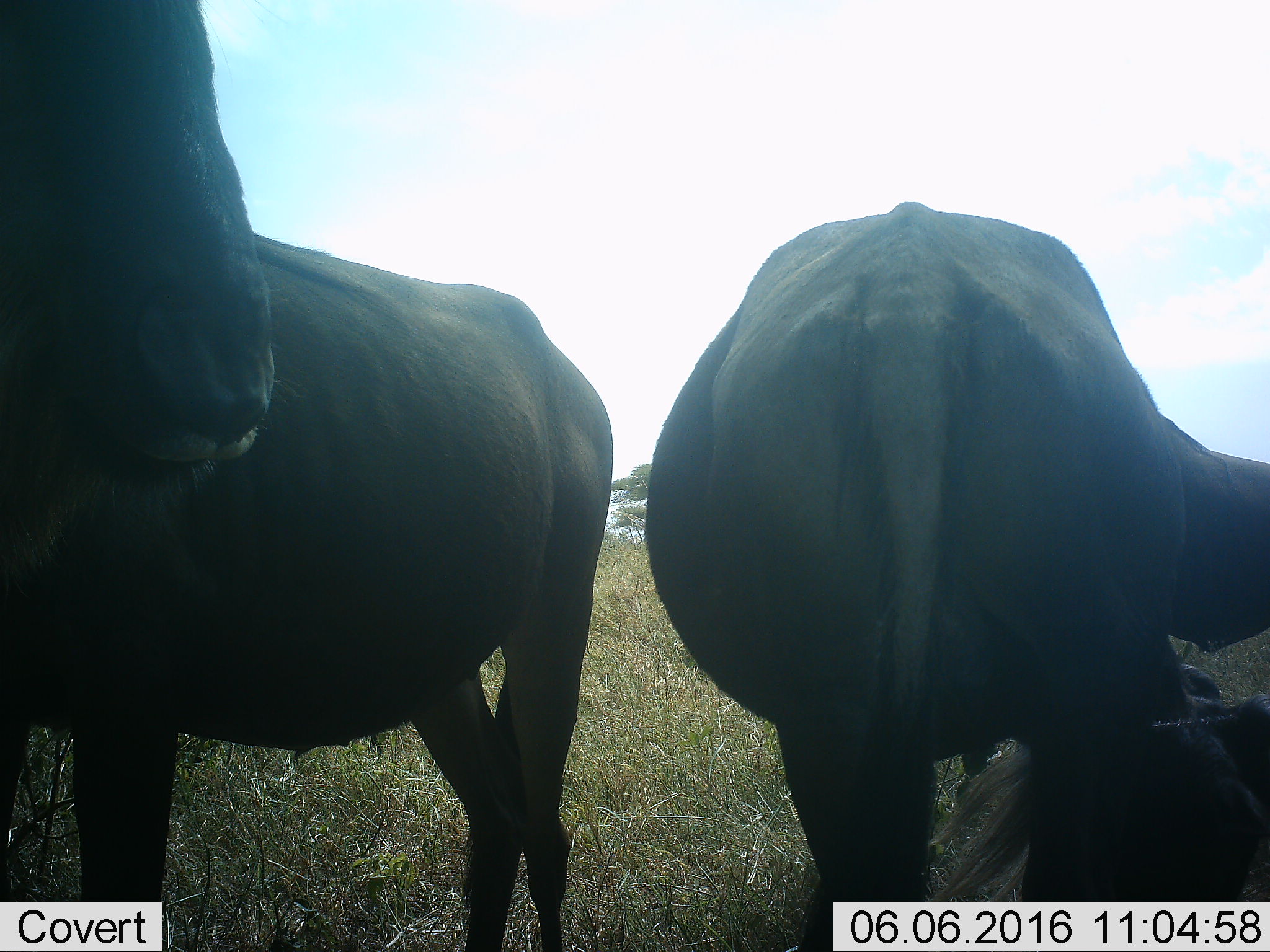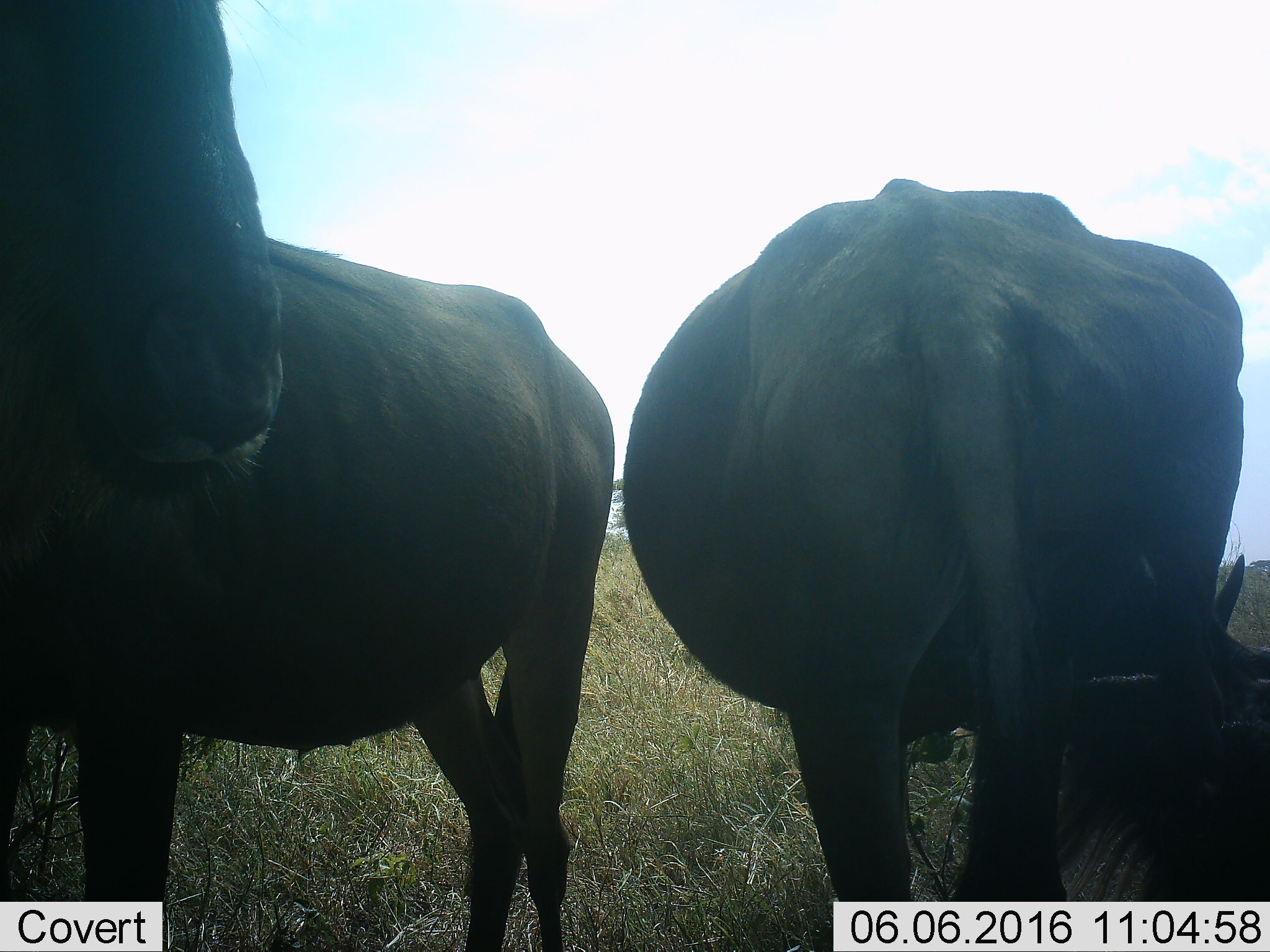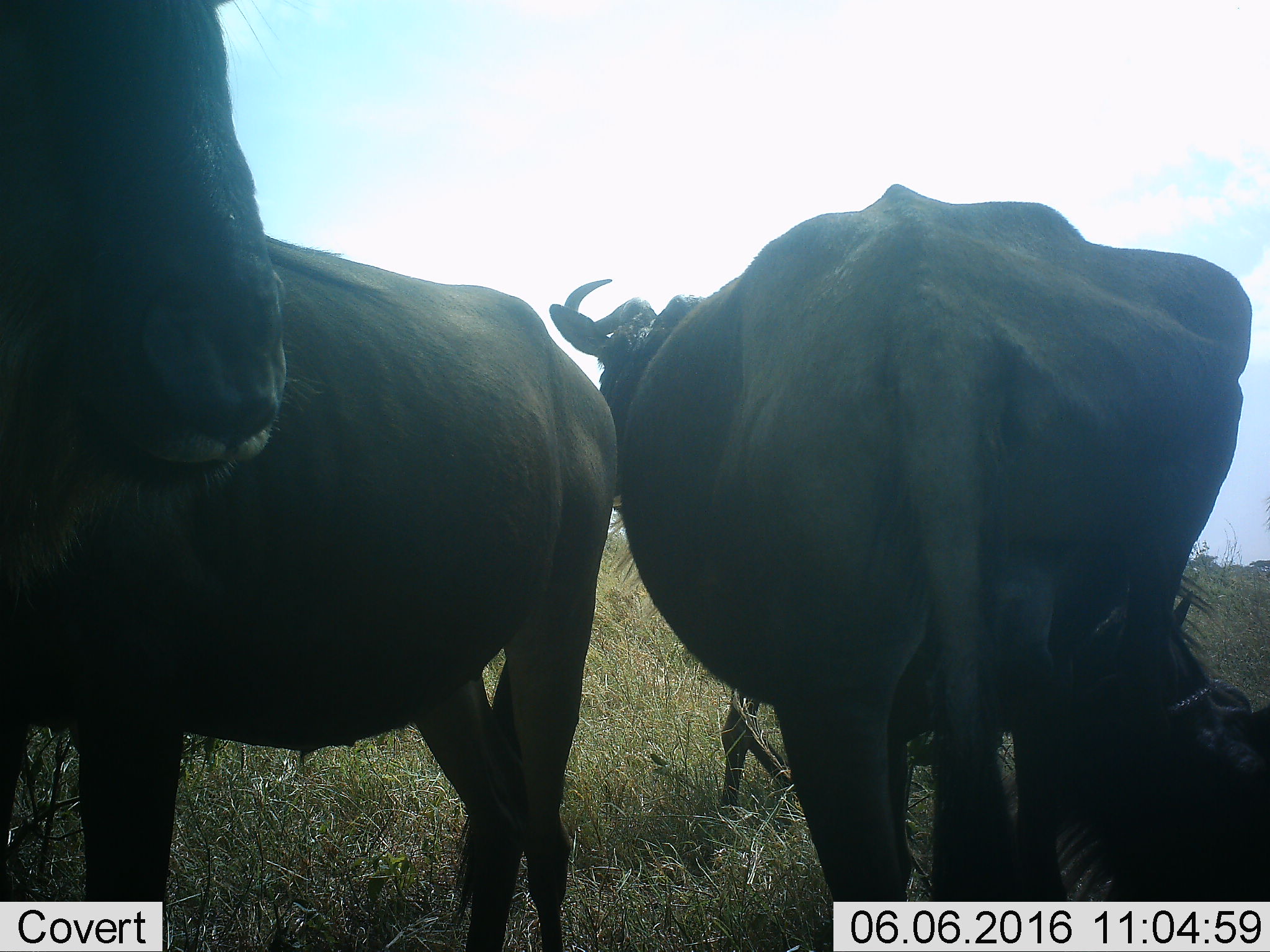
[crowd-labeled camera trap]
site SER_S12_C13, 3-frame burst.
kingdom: Animalia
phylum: Chordata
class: Mammalia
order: Artiodactyla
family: Bovidae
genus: Connochaetes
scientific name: Connochaetes taurinus taurinus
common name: blue wildebeest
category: wildebeestblue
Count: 3.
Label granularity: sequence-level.